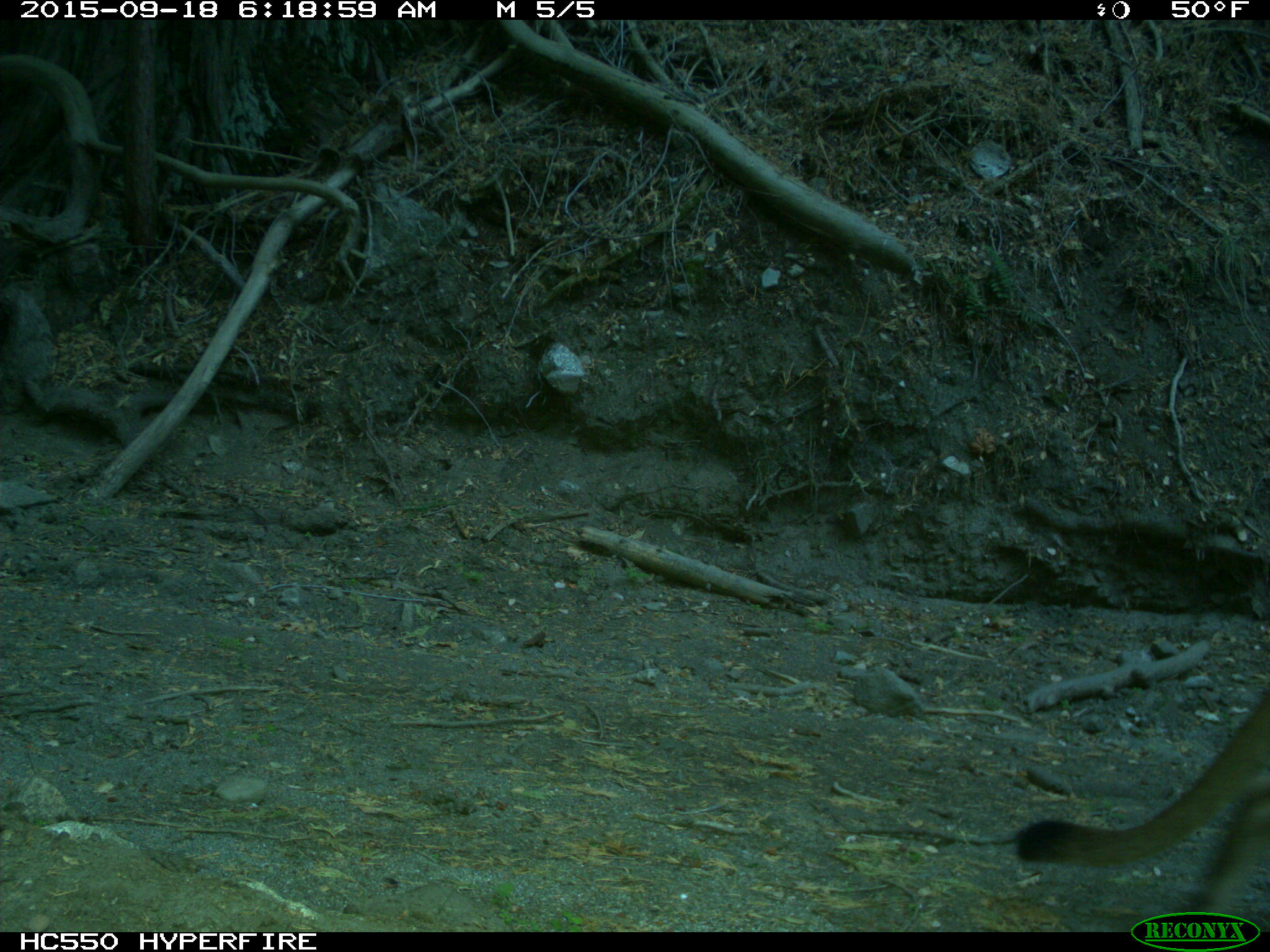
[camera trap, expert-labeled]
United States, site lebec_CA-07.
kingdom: Animalia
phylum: Chordata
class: Mammalia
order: Carnivora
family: Felidae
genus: Puma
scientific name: Puma concolor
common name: mountain lion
Puma concolor (mountain lion).